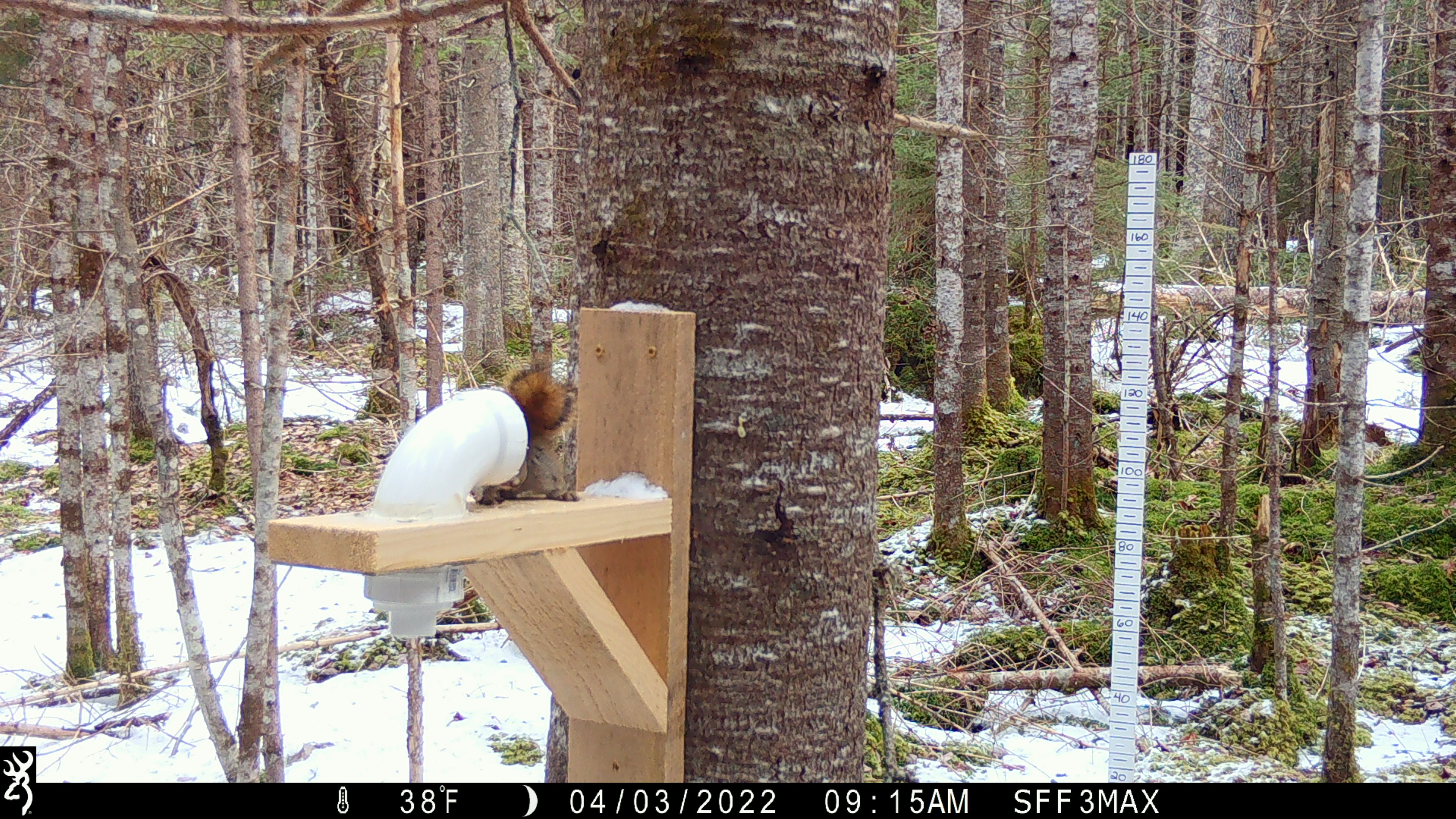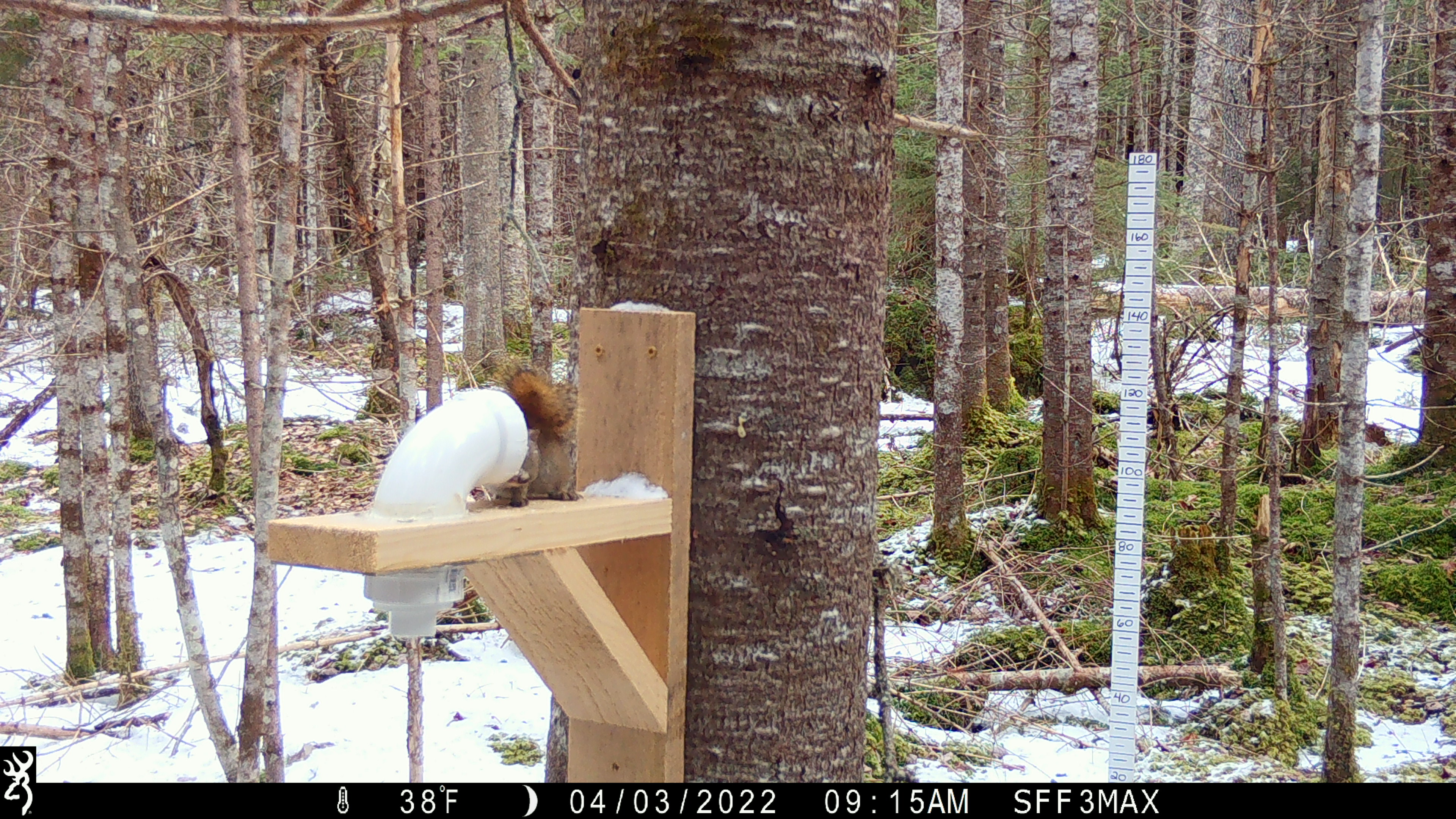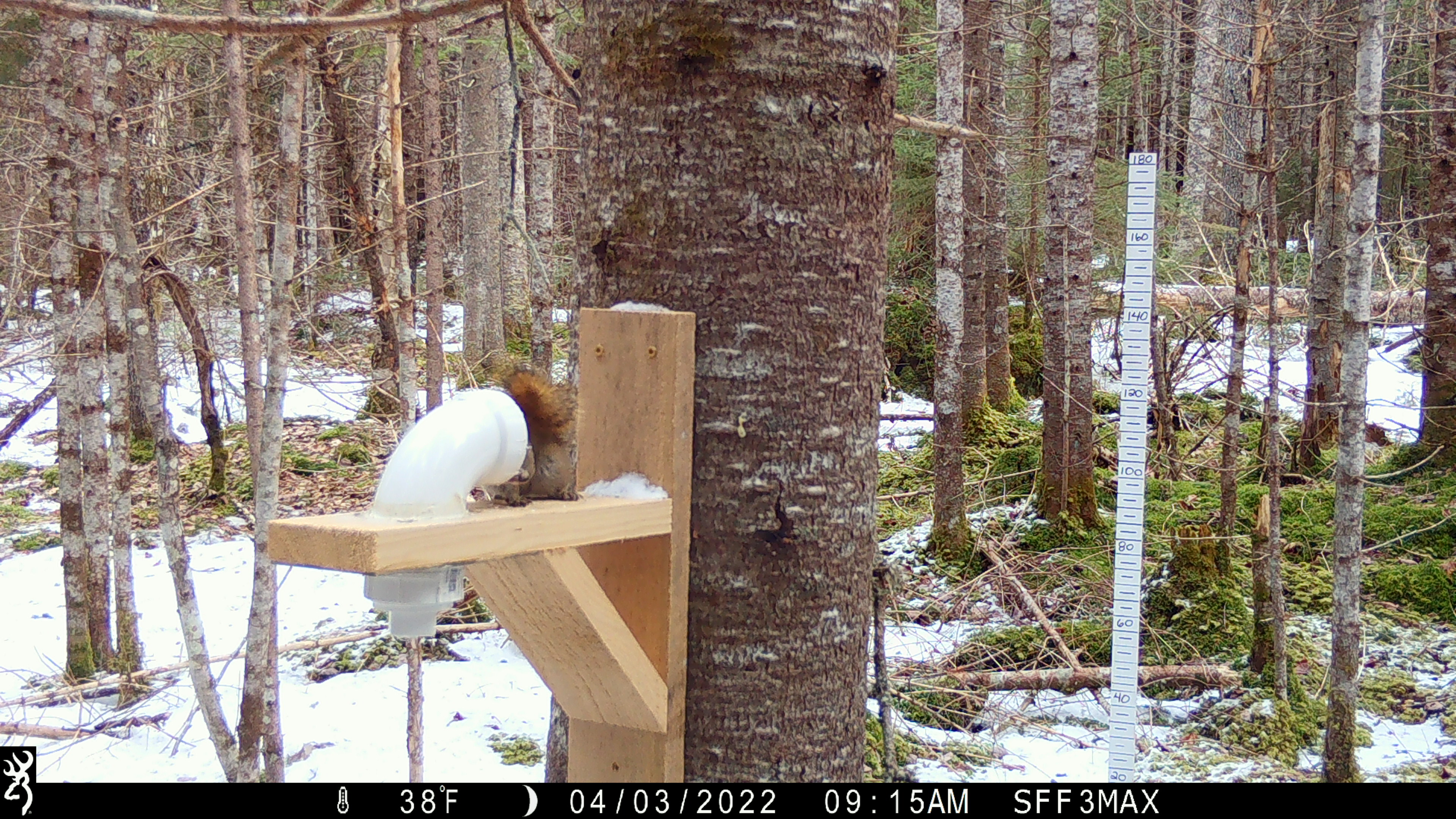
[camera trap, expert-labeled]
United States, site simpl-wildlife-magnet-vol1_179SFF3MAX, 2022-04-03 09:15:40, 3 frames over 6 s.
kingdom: Animalia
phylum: Chordata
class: Mammalia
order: Rodentia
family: Sciuridae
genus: Tamiasciurus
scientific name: Tamiasciurus hudsonicus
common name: red squirrel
Red squirrel (Tamiasciurus hudsonicus).